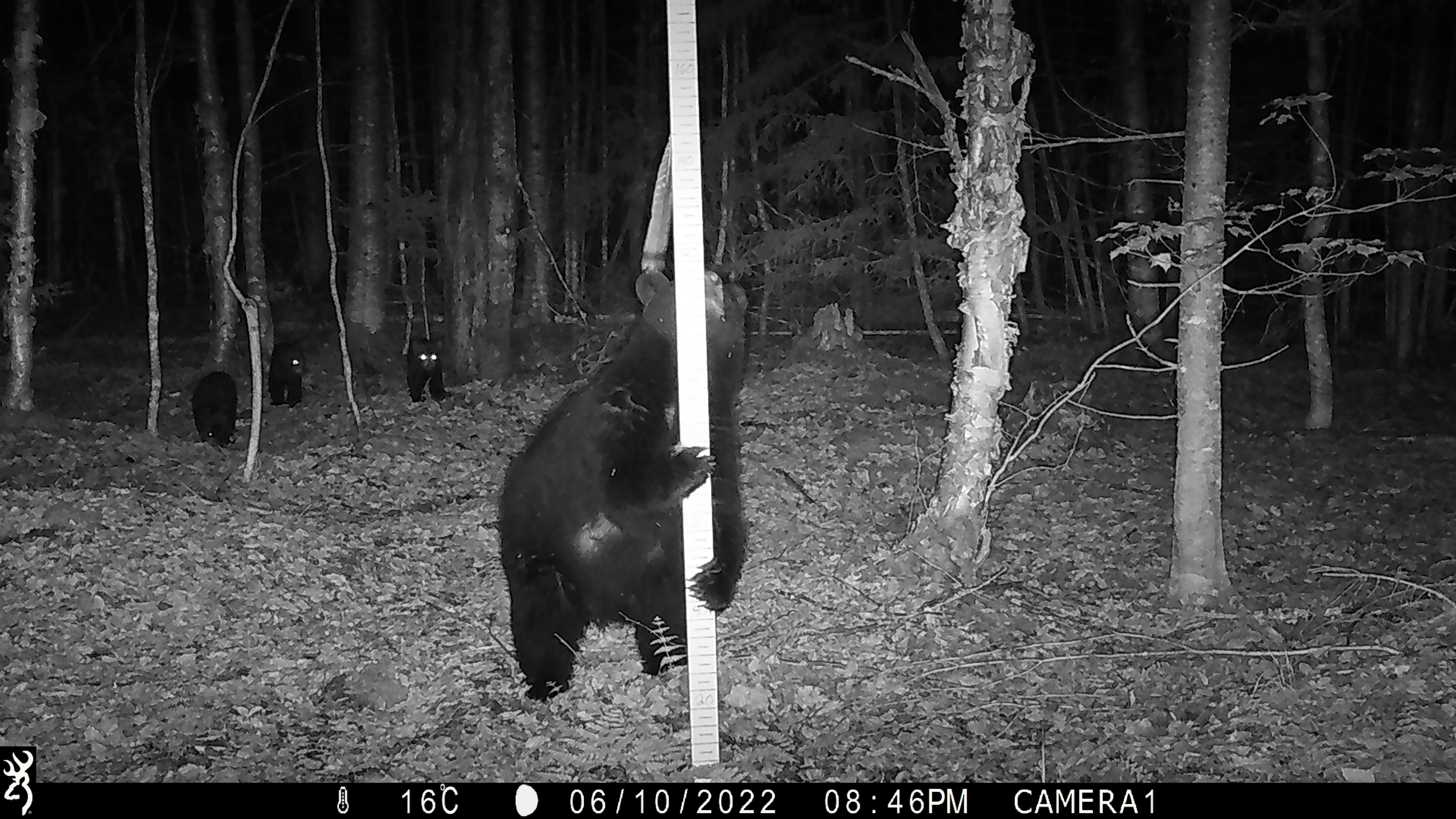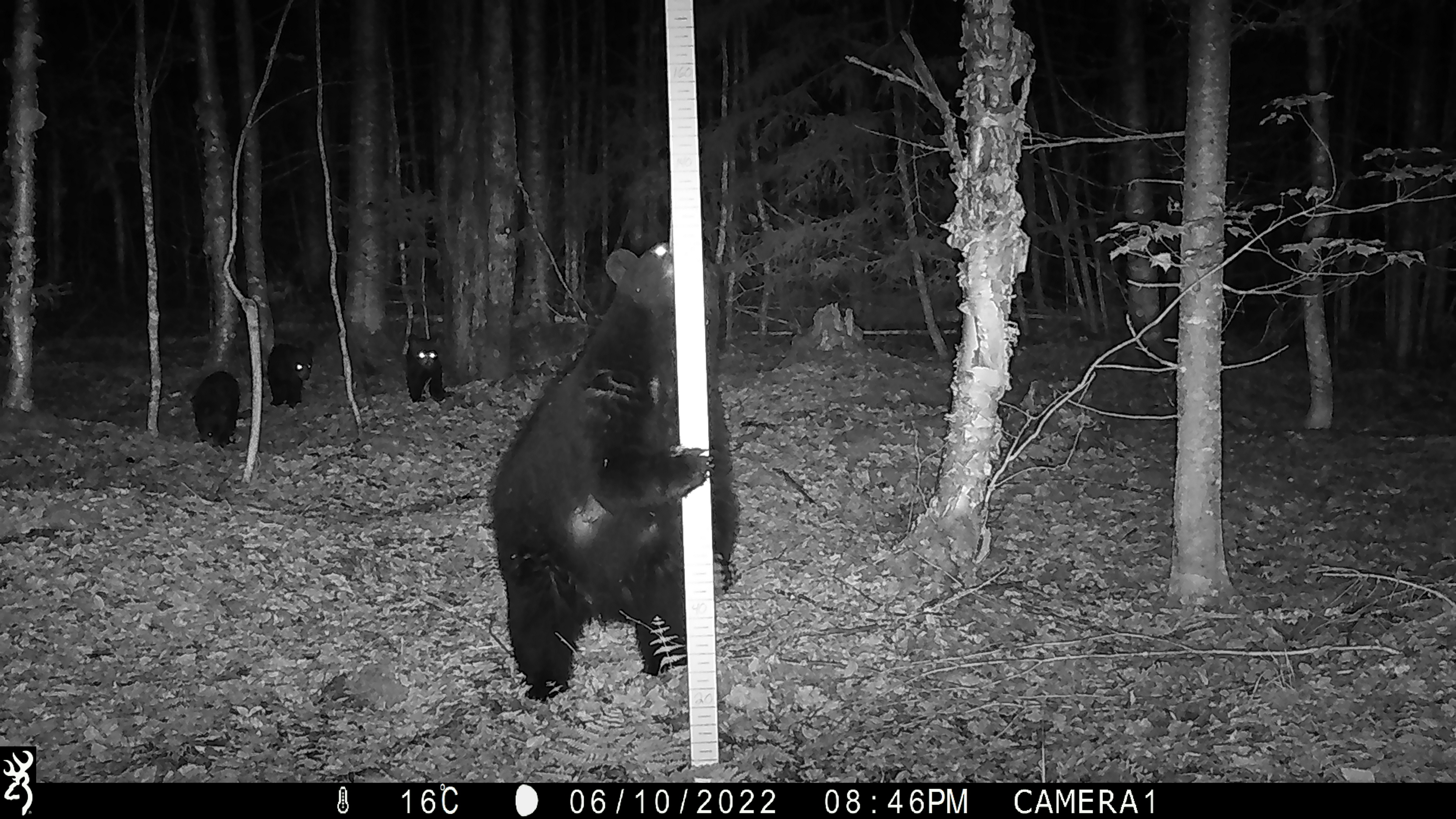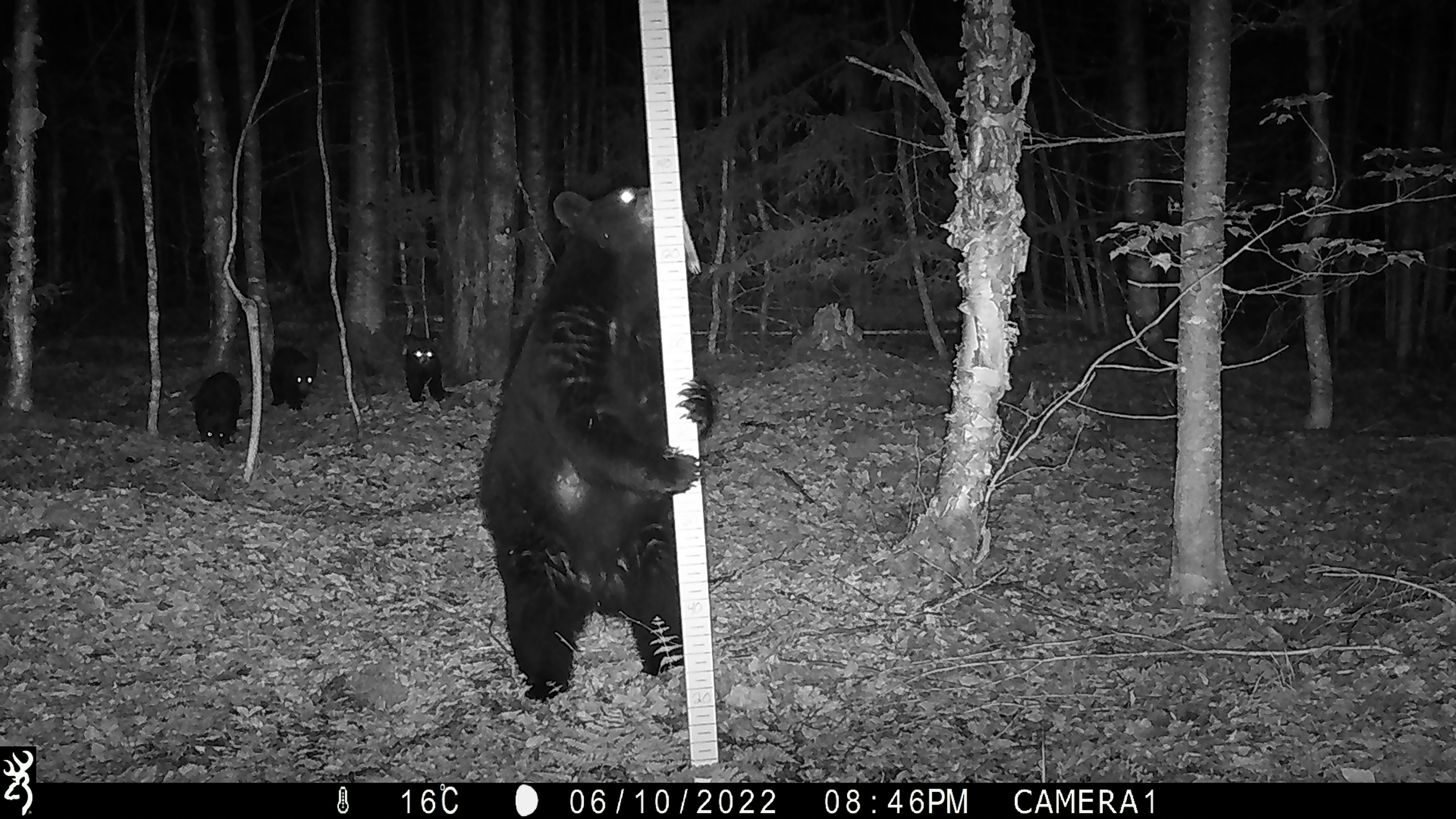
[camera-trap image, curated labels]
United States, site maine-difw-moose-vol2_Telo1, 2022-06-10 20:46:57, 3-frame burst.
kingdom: Animalia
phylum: Chordata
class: Mammalia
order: Carnivora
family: Ursidae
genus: Ursus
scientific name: Ursus americanus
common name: black bear